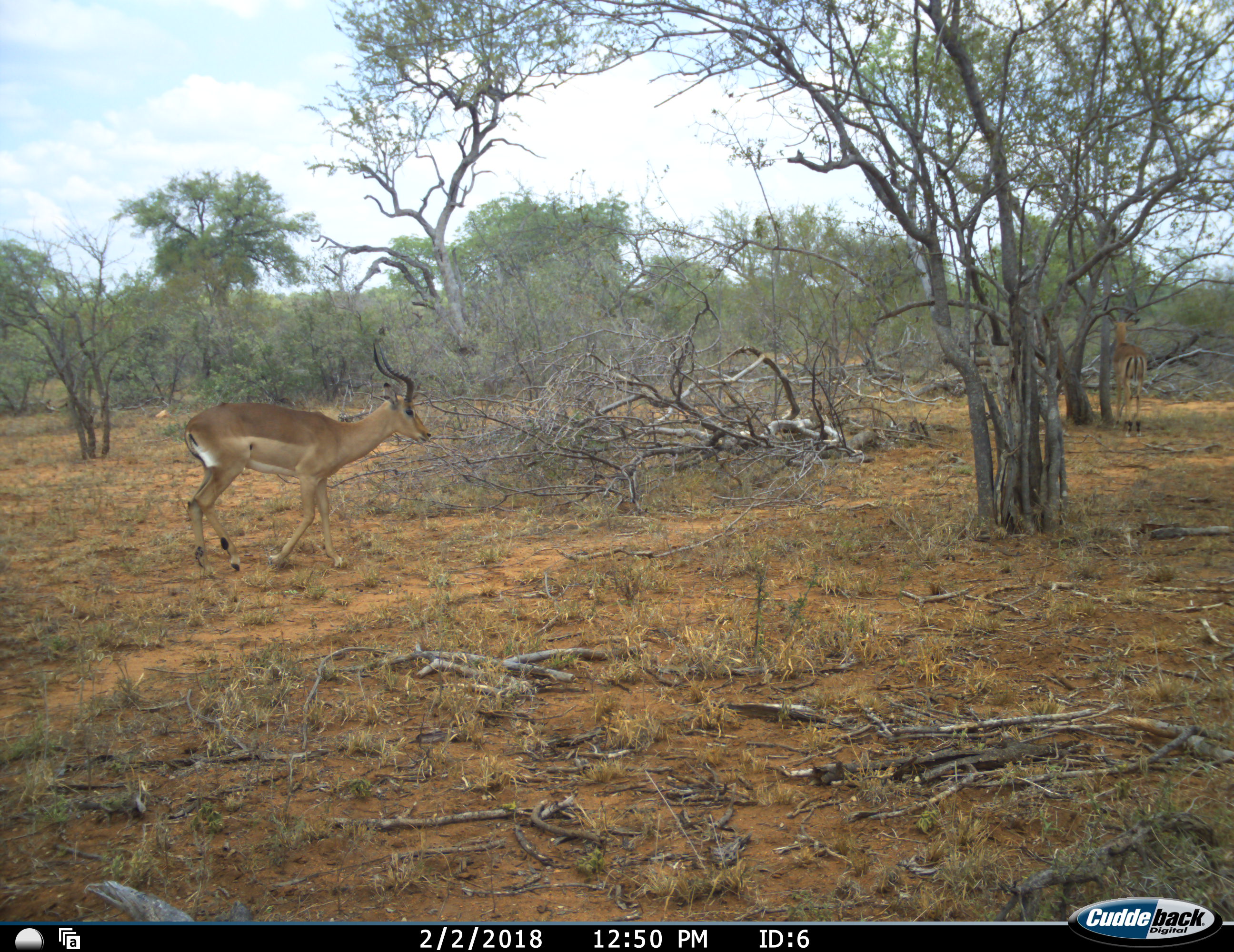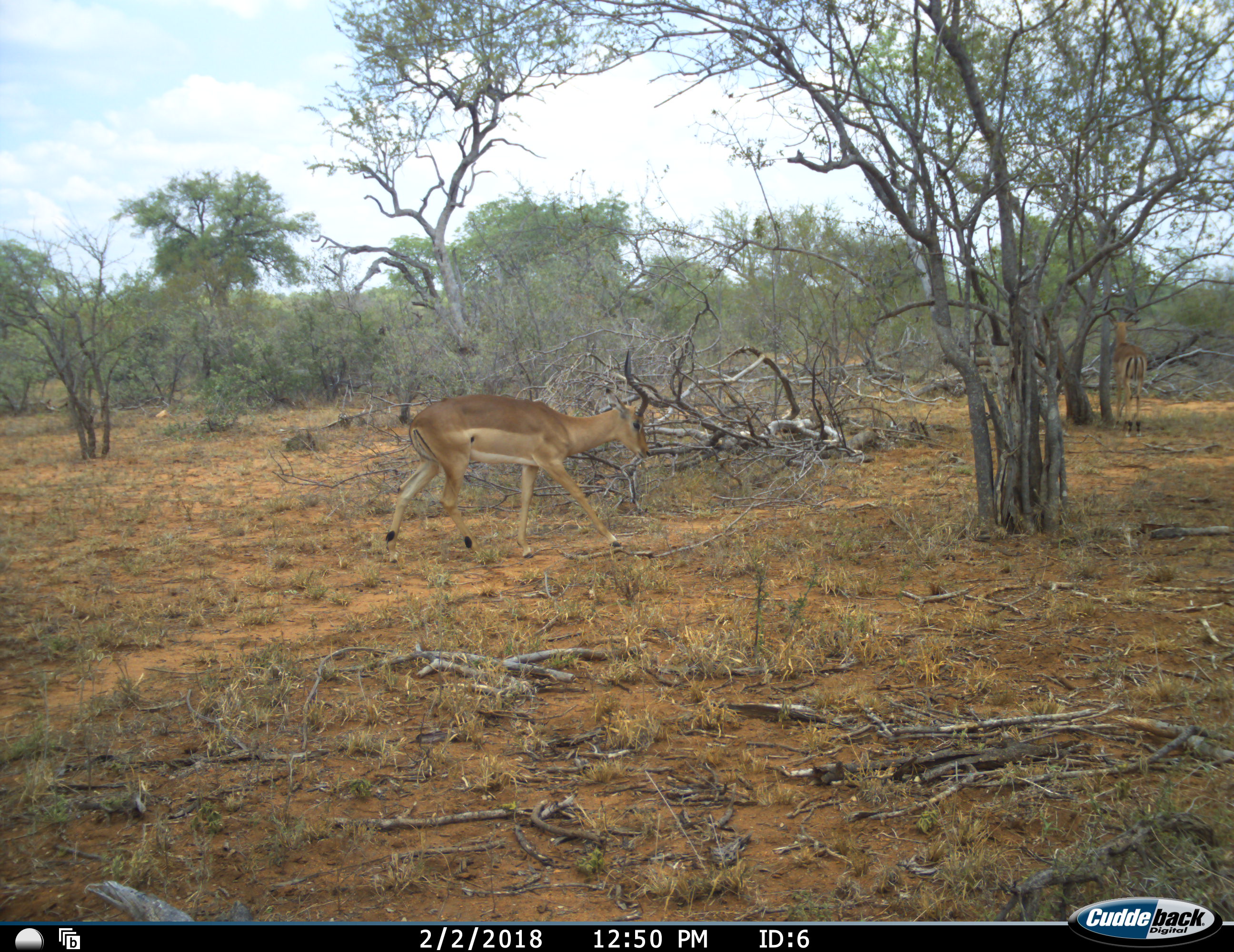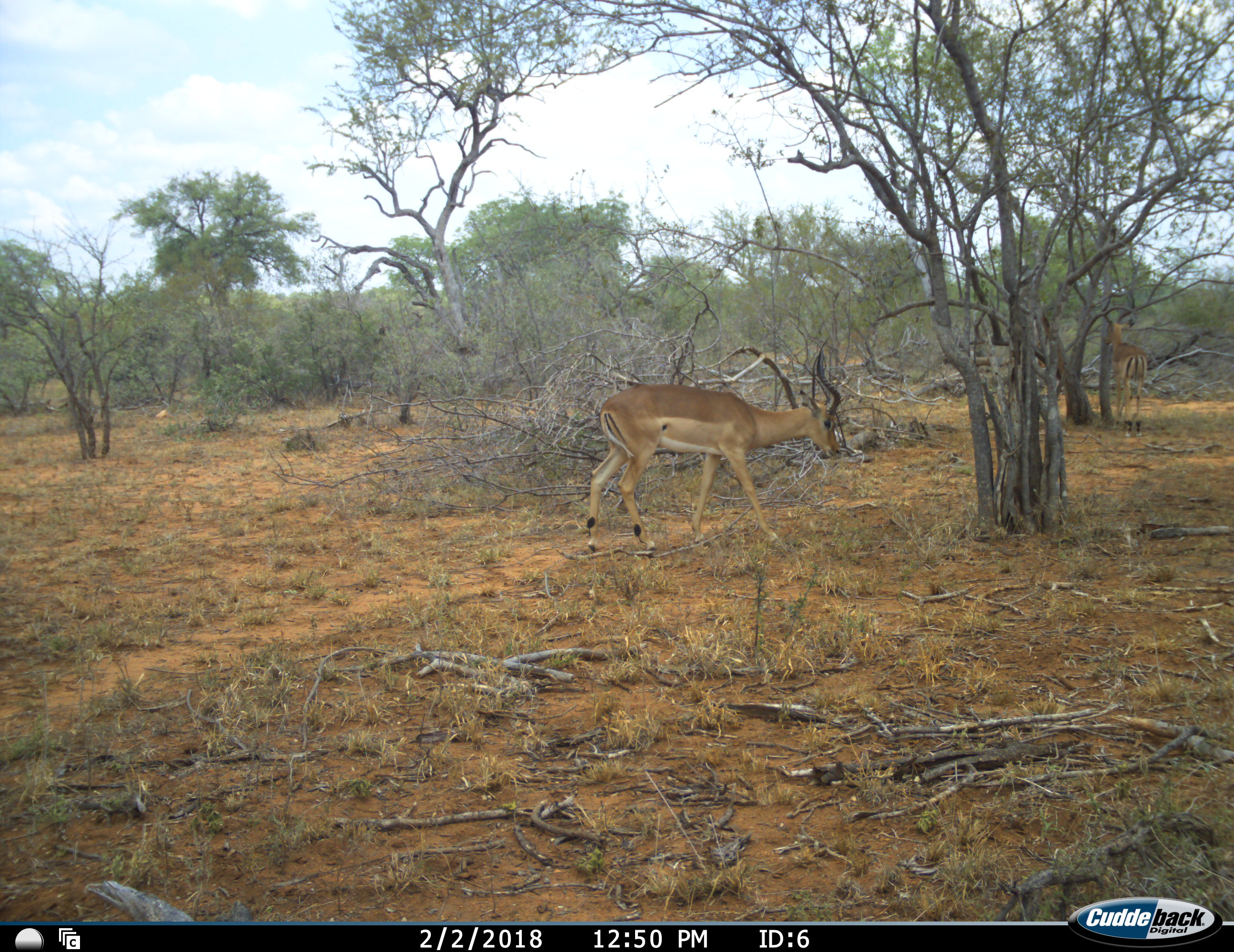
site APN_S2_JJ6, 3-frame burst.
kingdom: Animalia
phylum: Chordata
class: Mammalia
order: Artiodactyla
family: Bovidae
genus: Aepyceros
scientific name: Aepyceros melampus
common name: impala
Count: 1.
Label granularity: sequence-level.